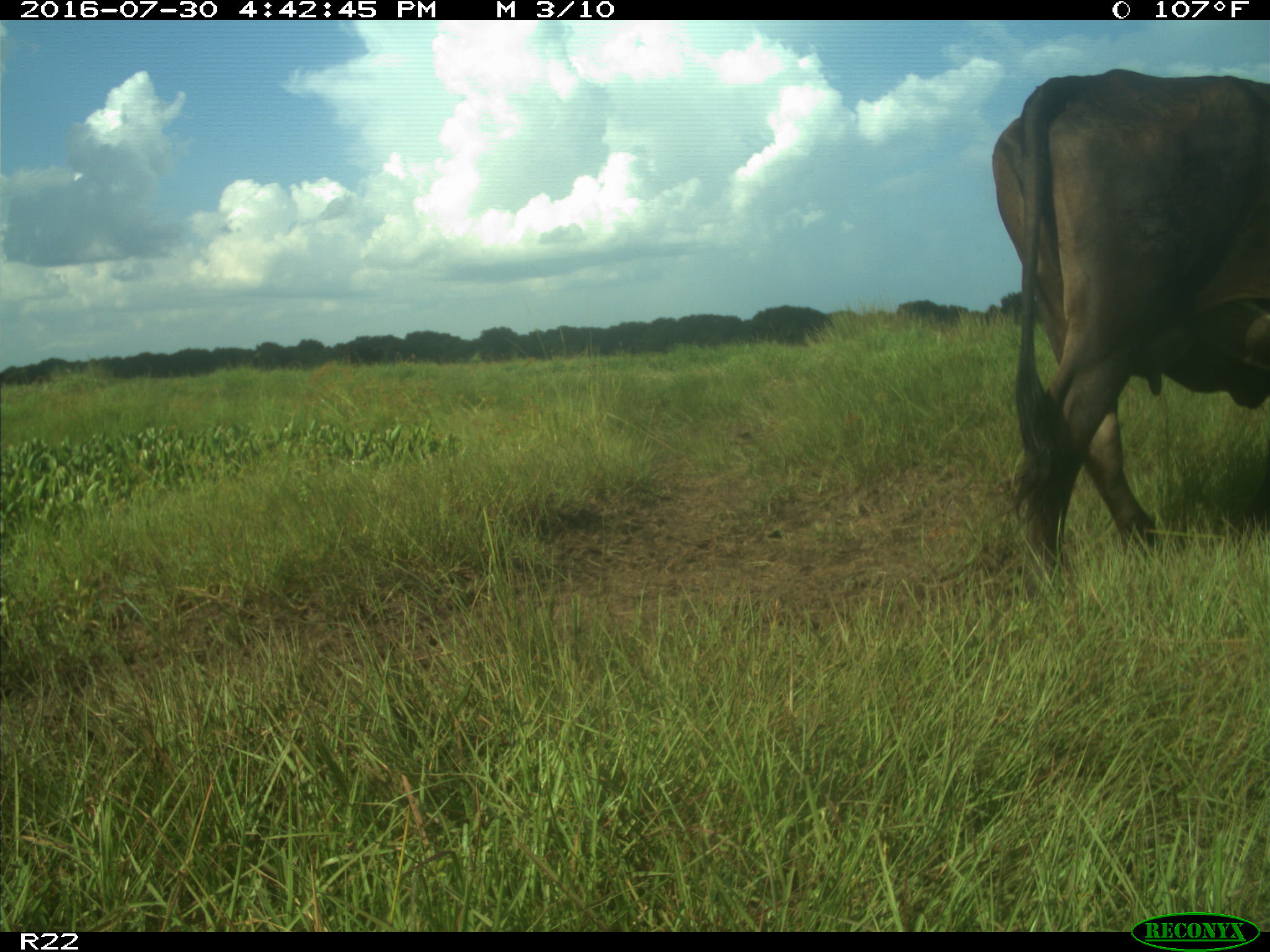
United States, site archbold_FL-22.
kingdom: Animalia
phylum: Chordata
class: Mammalia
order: Artiodactyla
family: Bovidae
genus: Bos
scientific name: Bos taurus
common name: domestic cow